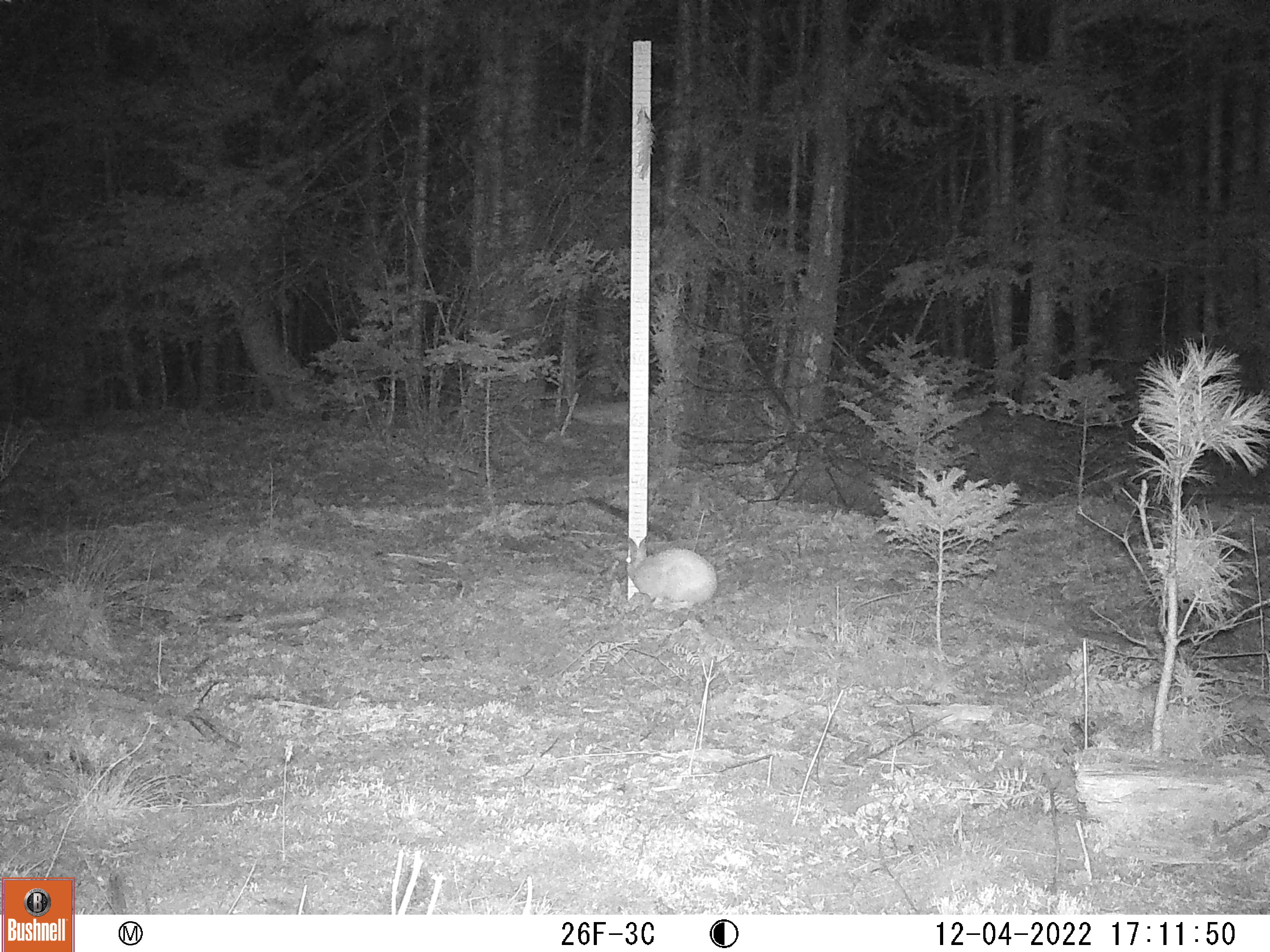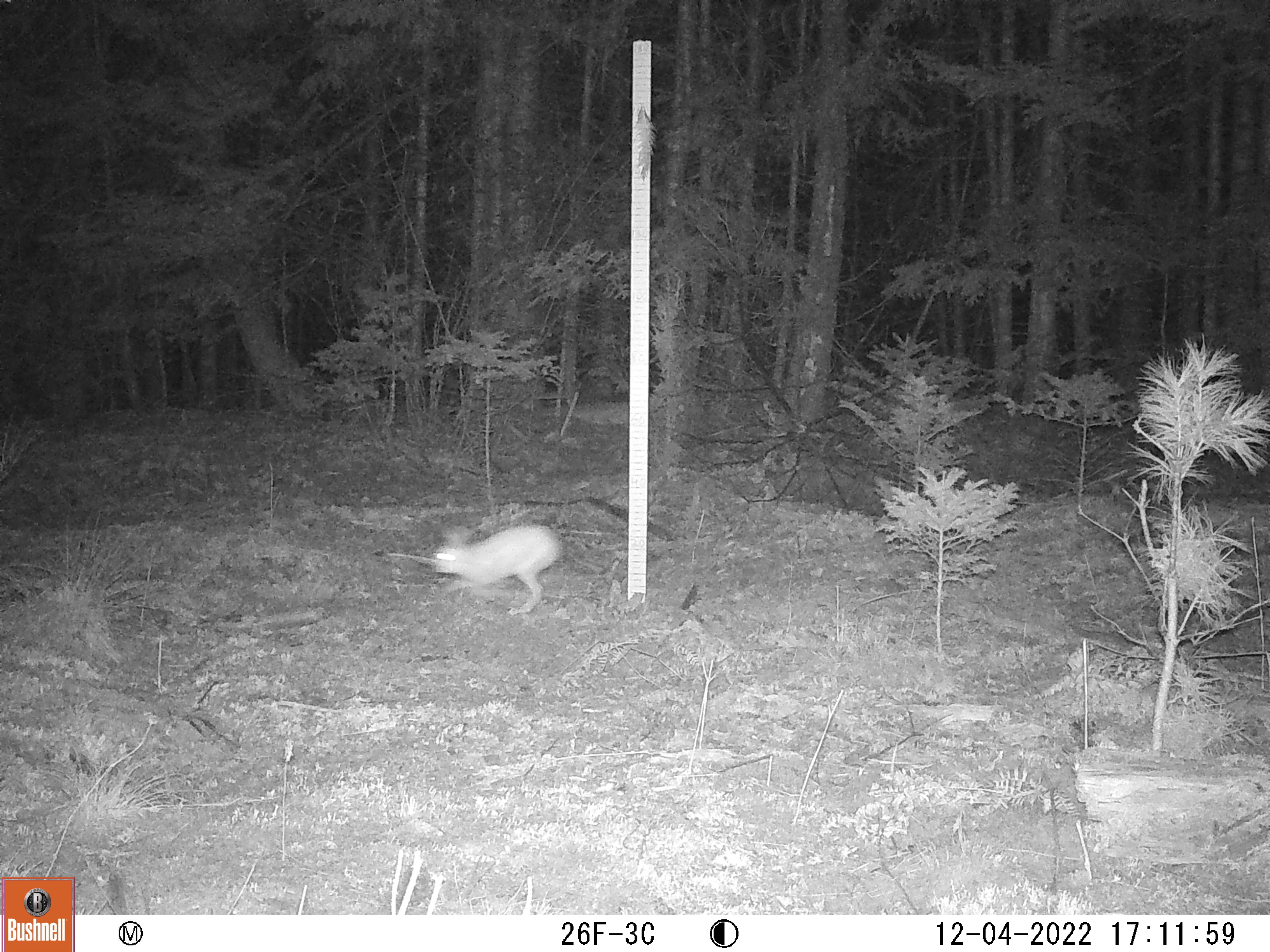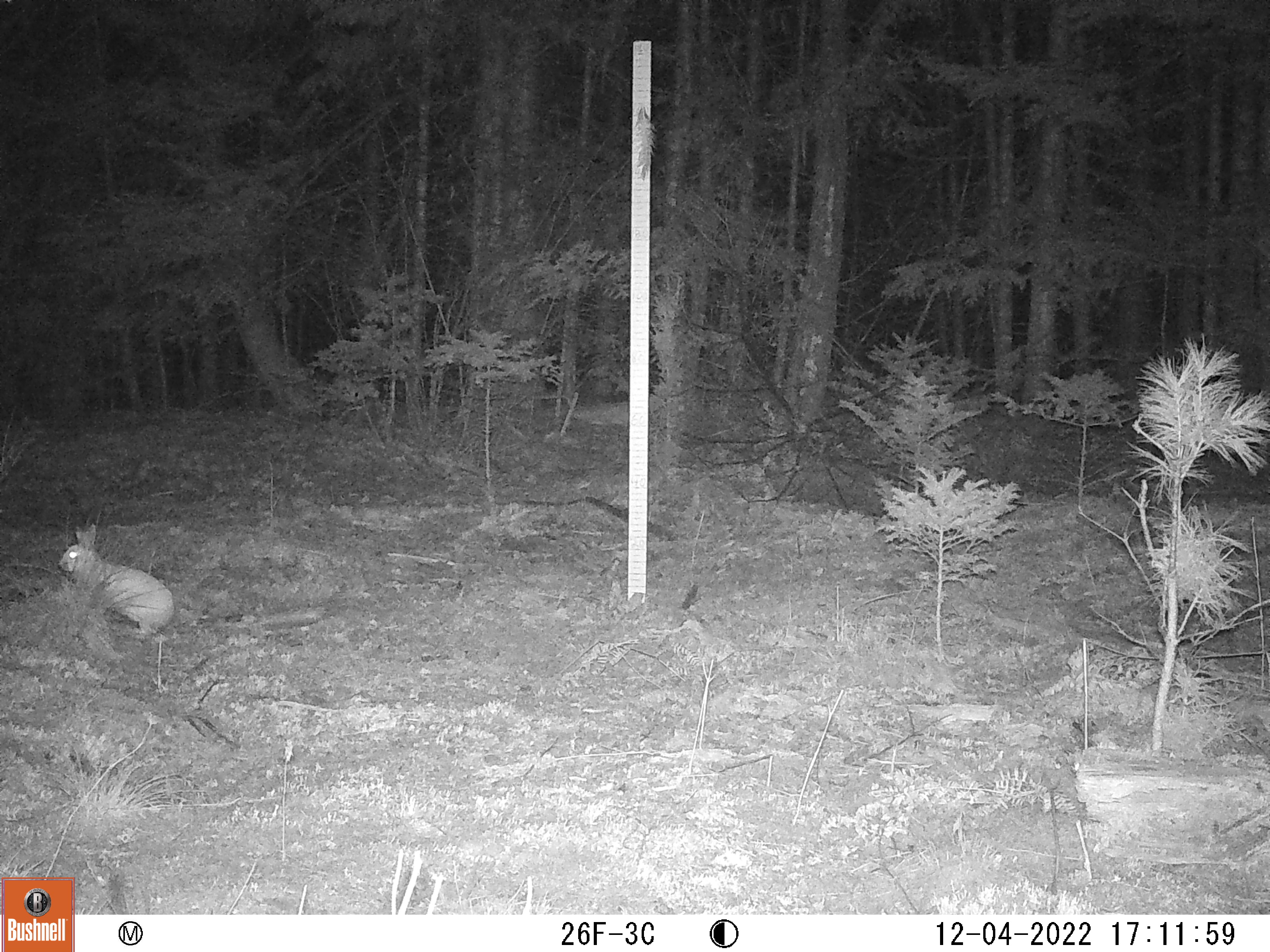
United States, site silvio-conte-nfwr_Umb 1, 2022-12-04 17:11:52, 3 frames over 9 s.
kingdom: Animalia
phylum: Chordata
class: Mammalia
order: Lagomorpha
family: Leporidae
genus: Lepus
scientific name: Lepus americanus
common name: snowshoe hare